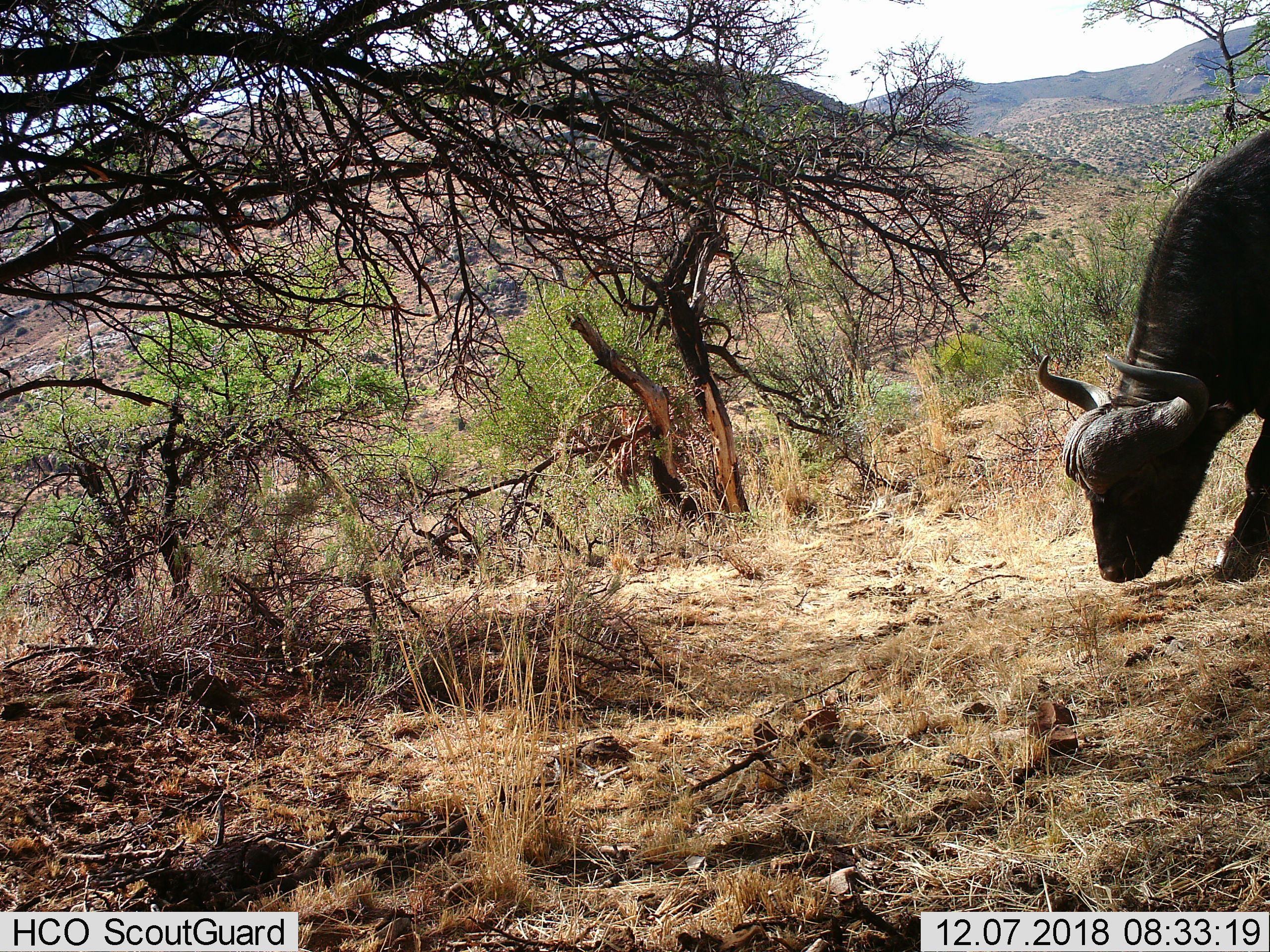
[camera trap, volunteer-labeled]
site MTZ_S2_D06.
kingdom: Animalia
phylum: Chordata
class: Mammalia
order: Artiodactyla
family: Bovidae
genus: Syncerus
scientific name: Syncerus caffer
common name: african buffalo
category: buffalo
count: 1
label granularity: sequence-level